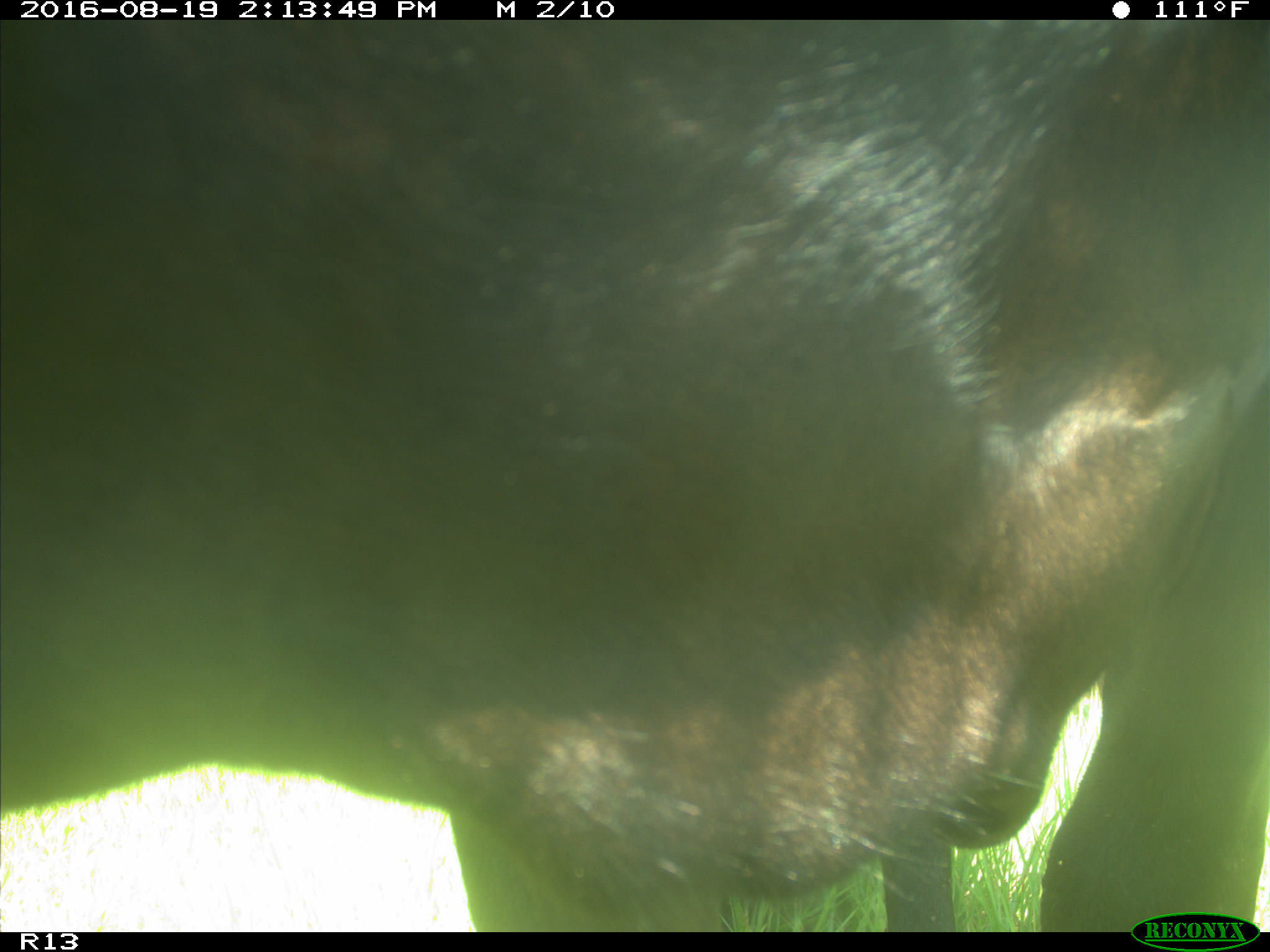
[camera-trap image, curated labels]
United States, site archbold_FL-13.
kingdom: Animalia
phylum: Chordata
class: Mammalia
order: Artiodactyla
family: Bovidae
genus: Bos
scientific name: Bos taurus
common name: domestic cow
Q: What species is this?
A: Bos taurus (domestic cow).